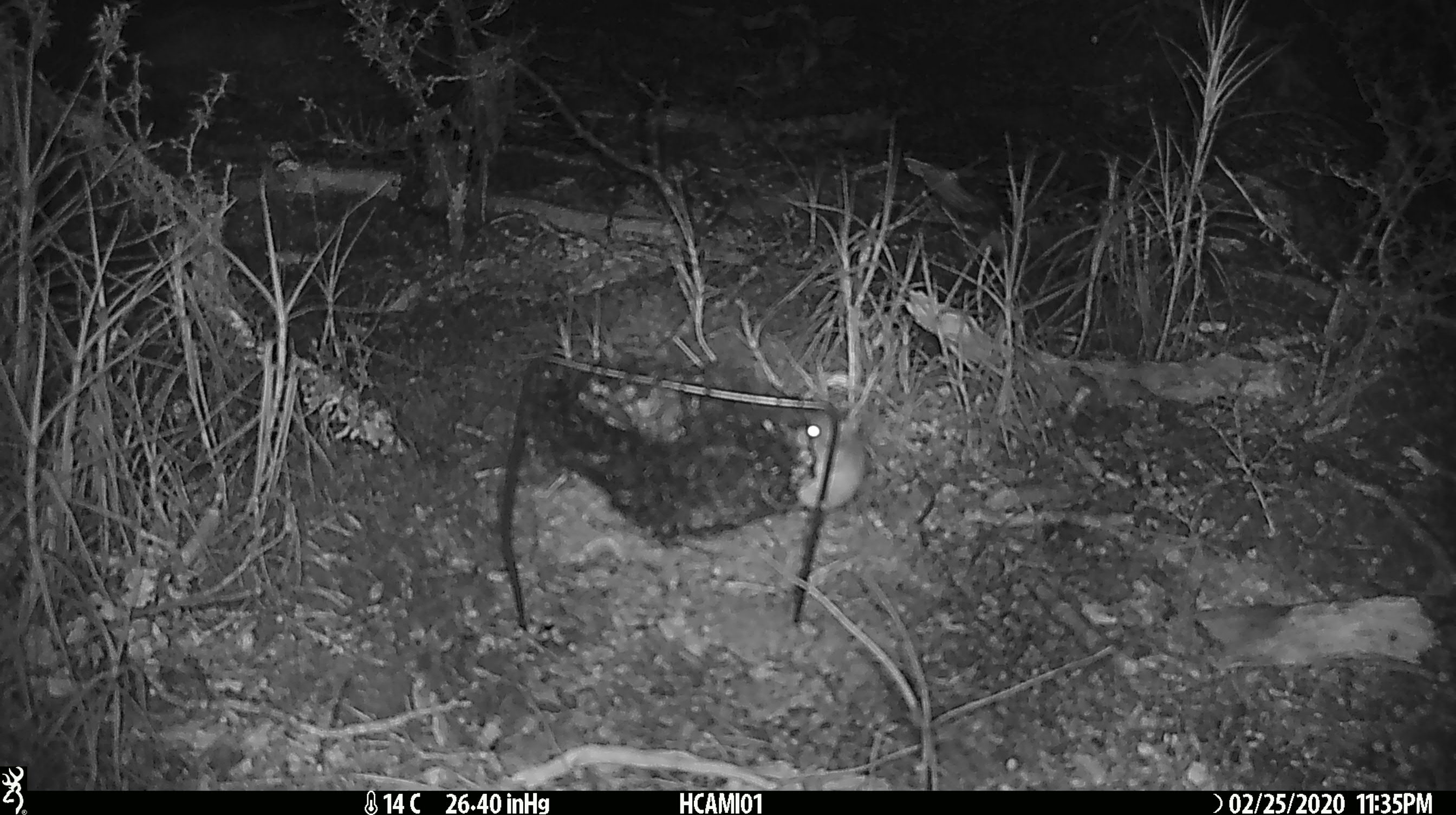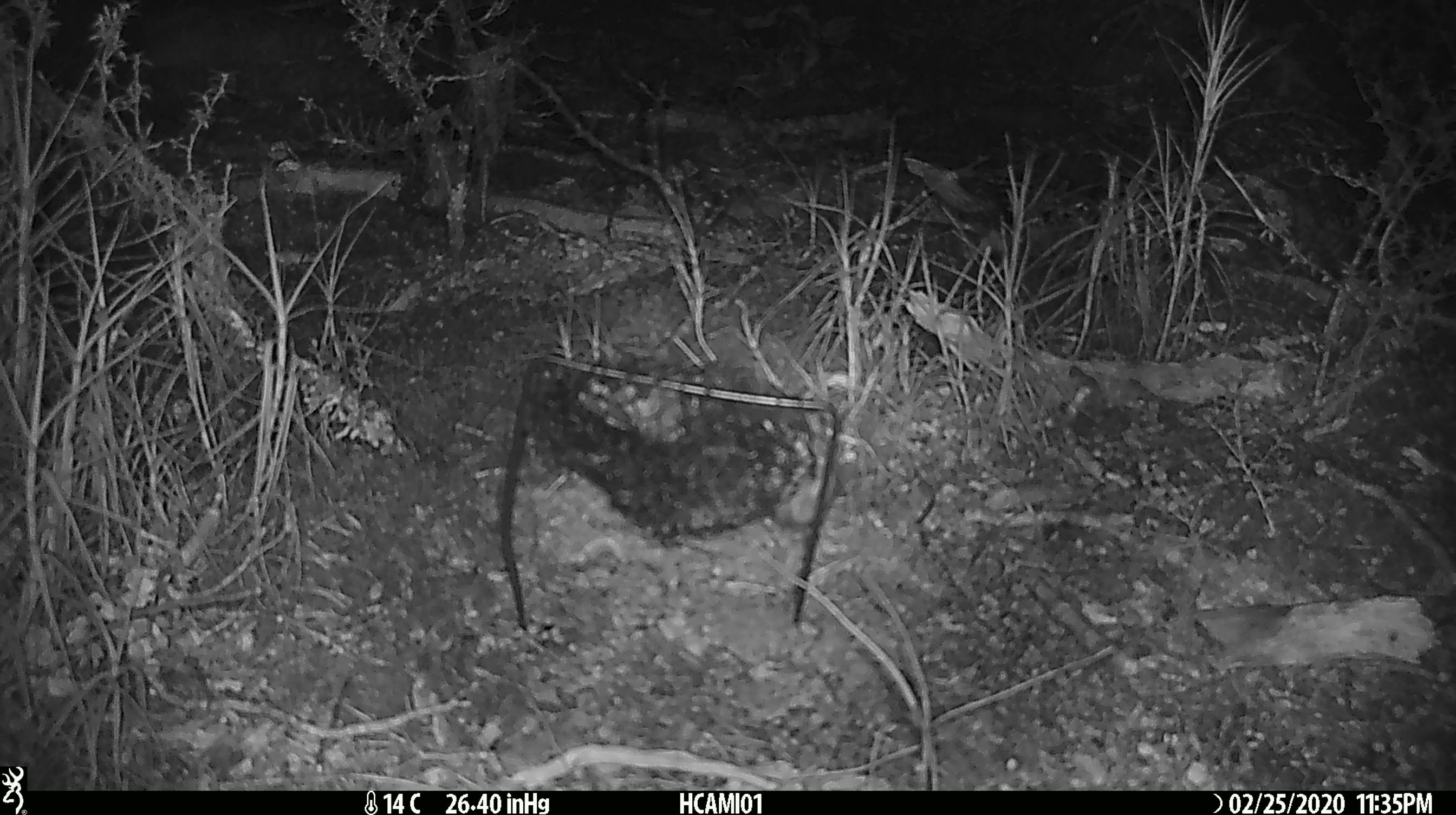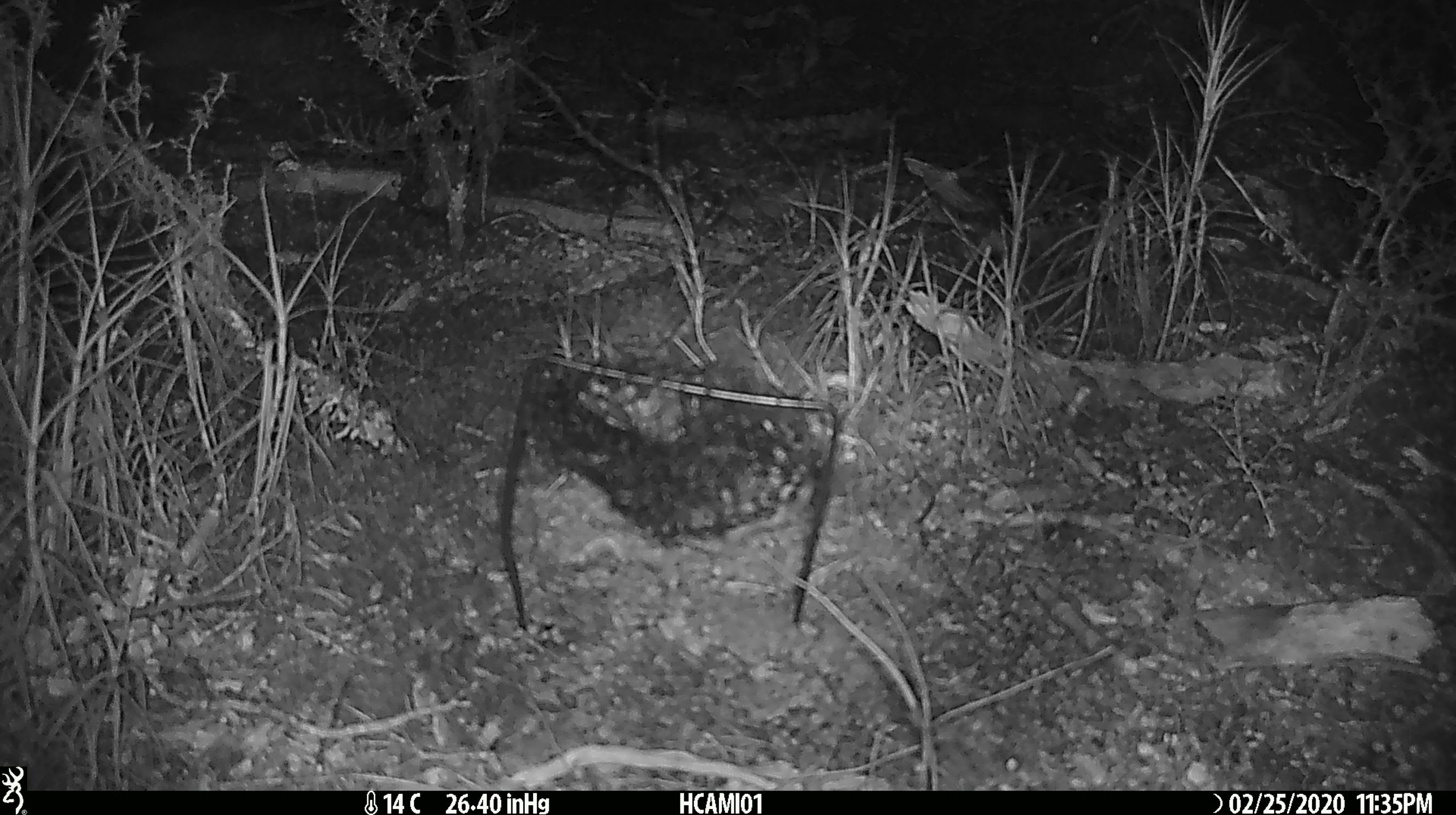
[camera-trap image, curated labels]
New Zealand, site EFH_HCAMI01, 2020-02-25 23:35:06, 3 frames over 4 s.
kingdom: Animalia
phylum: Chordata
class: Mammalia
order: Rodentia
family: Muridae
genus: Mus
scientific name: Mus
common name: mouse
Mouse (Mus).